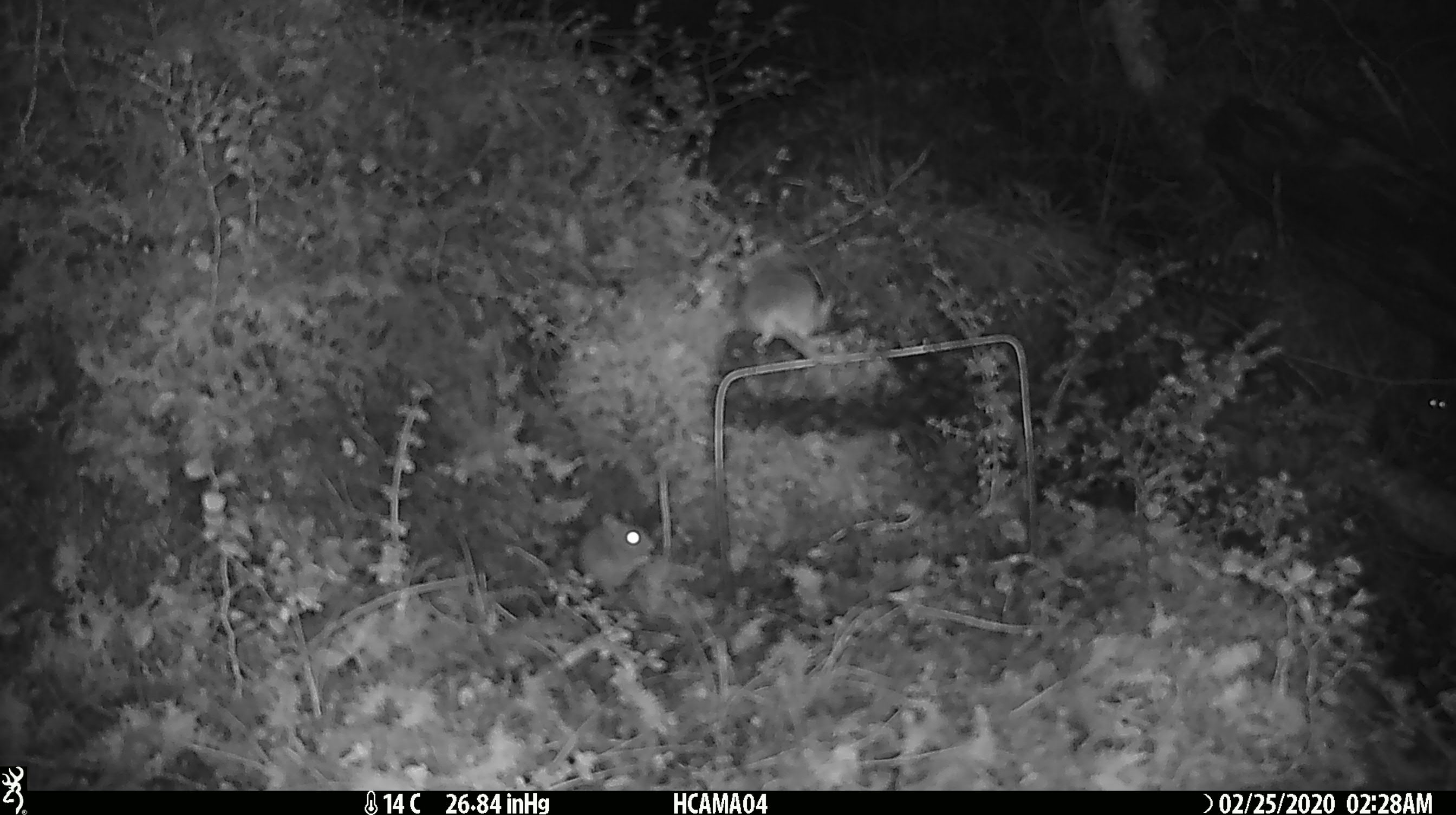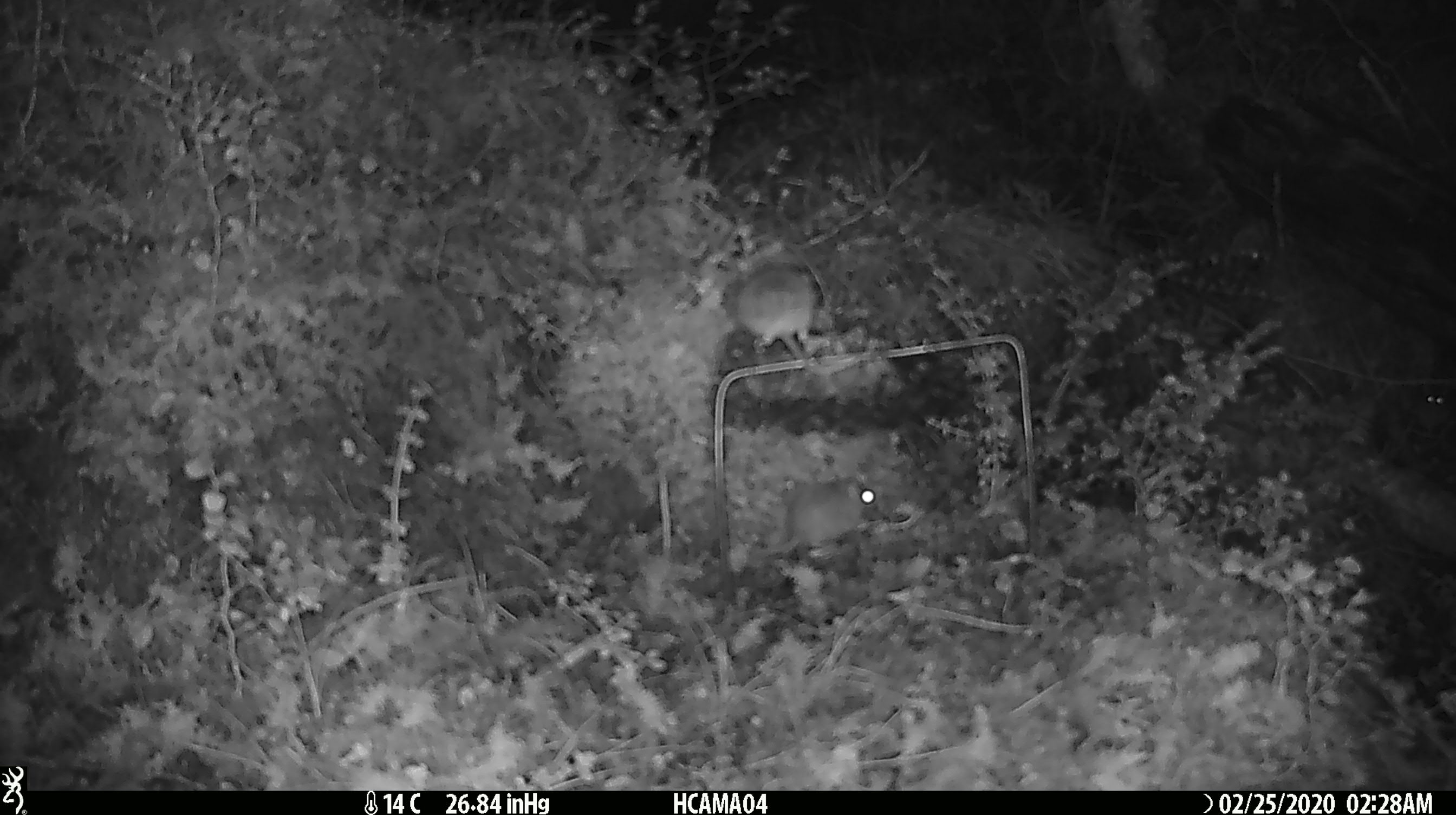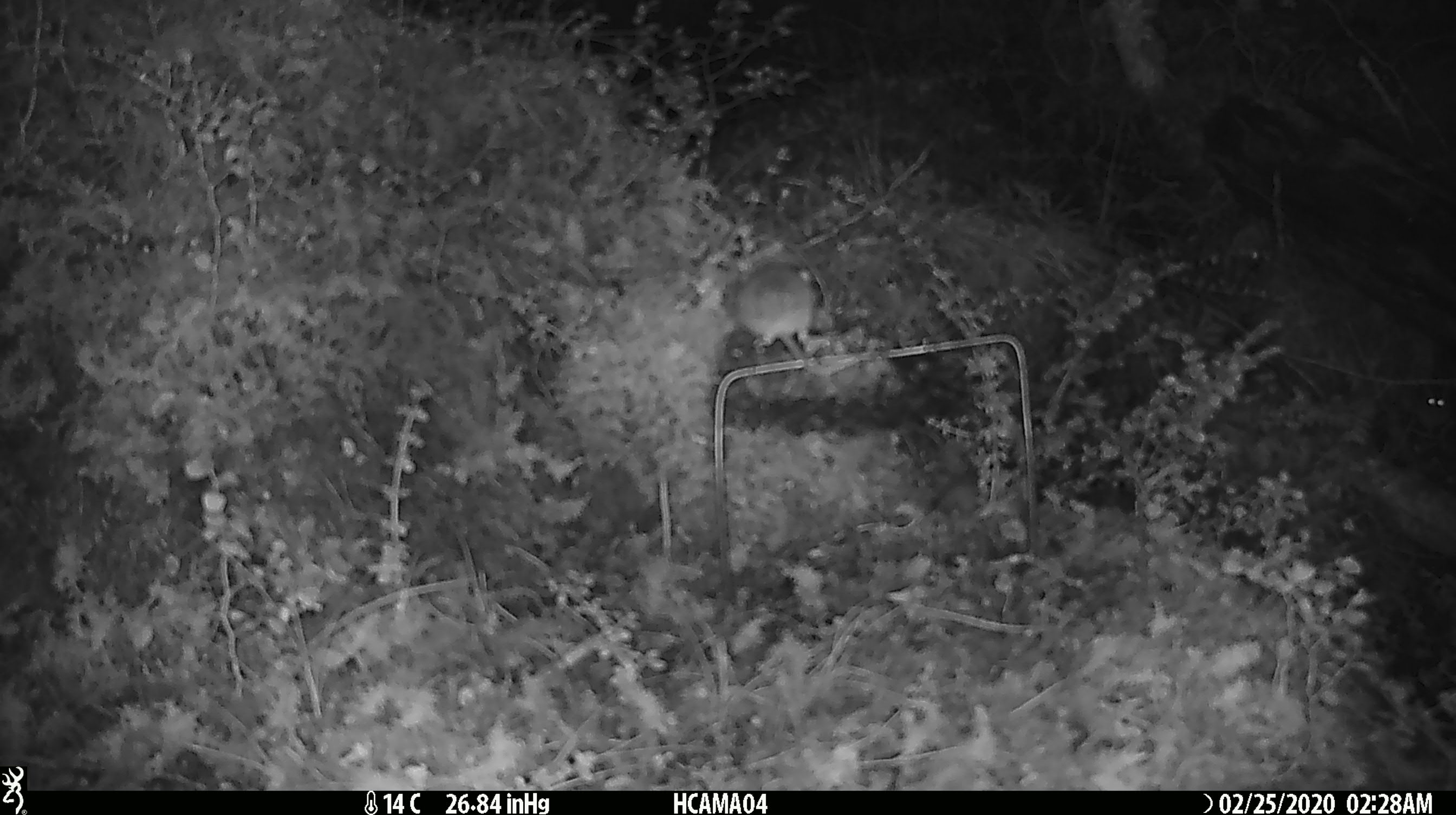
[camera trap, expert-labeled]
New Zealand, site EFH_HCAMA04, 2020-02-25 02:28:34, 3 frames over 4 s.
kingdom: Animalia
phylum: Chordata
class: Mammalia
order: Rodentia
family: Muridae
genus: Mus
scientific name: Mus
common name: mouse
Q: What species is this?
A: Mouse (Mus).